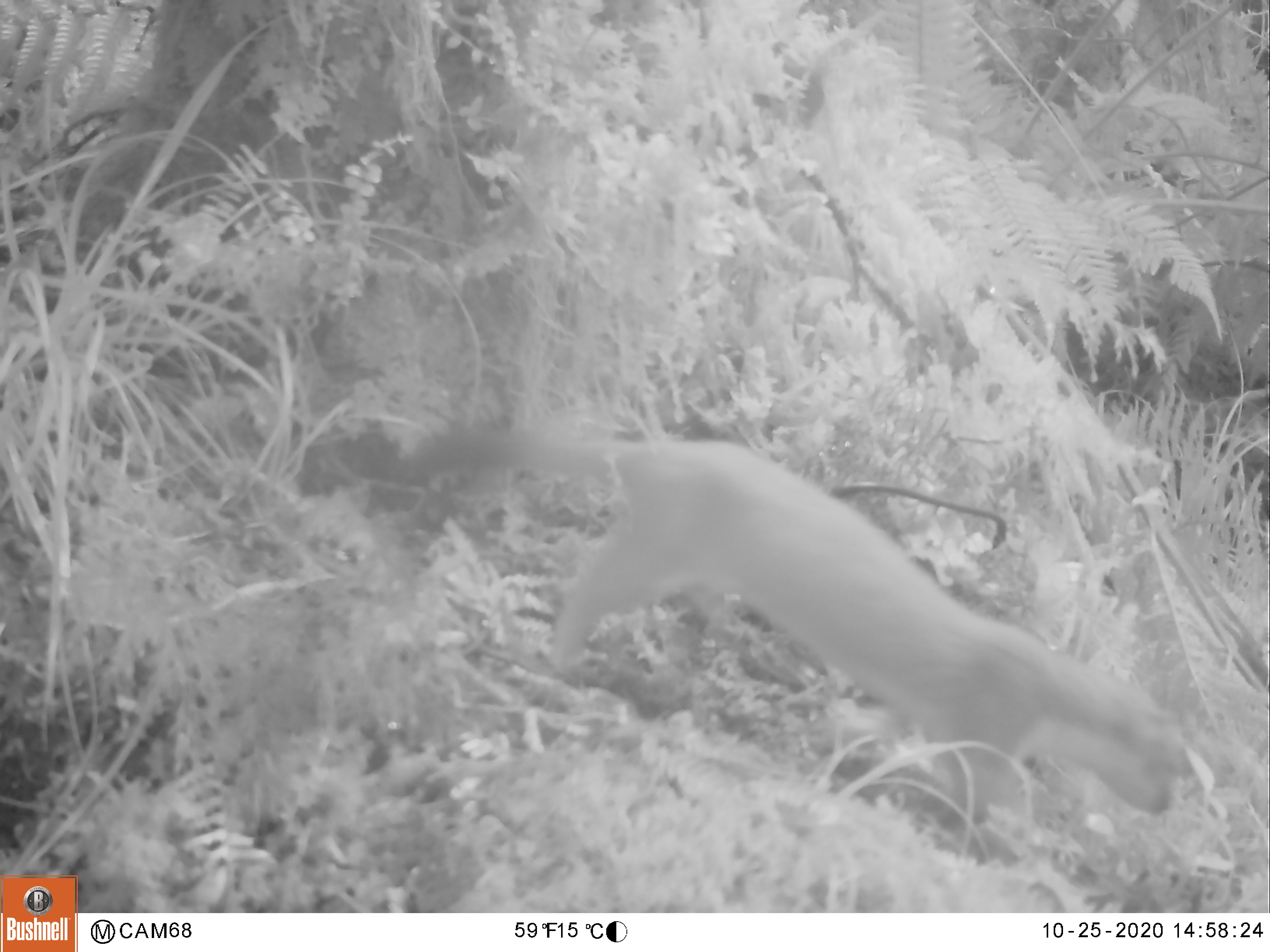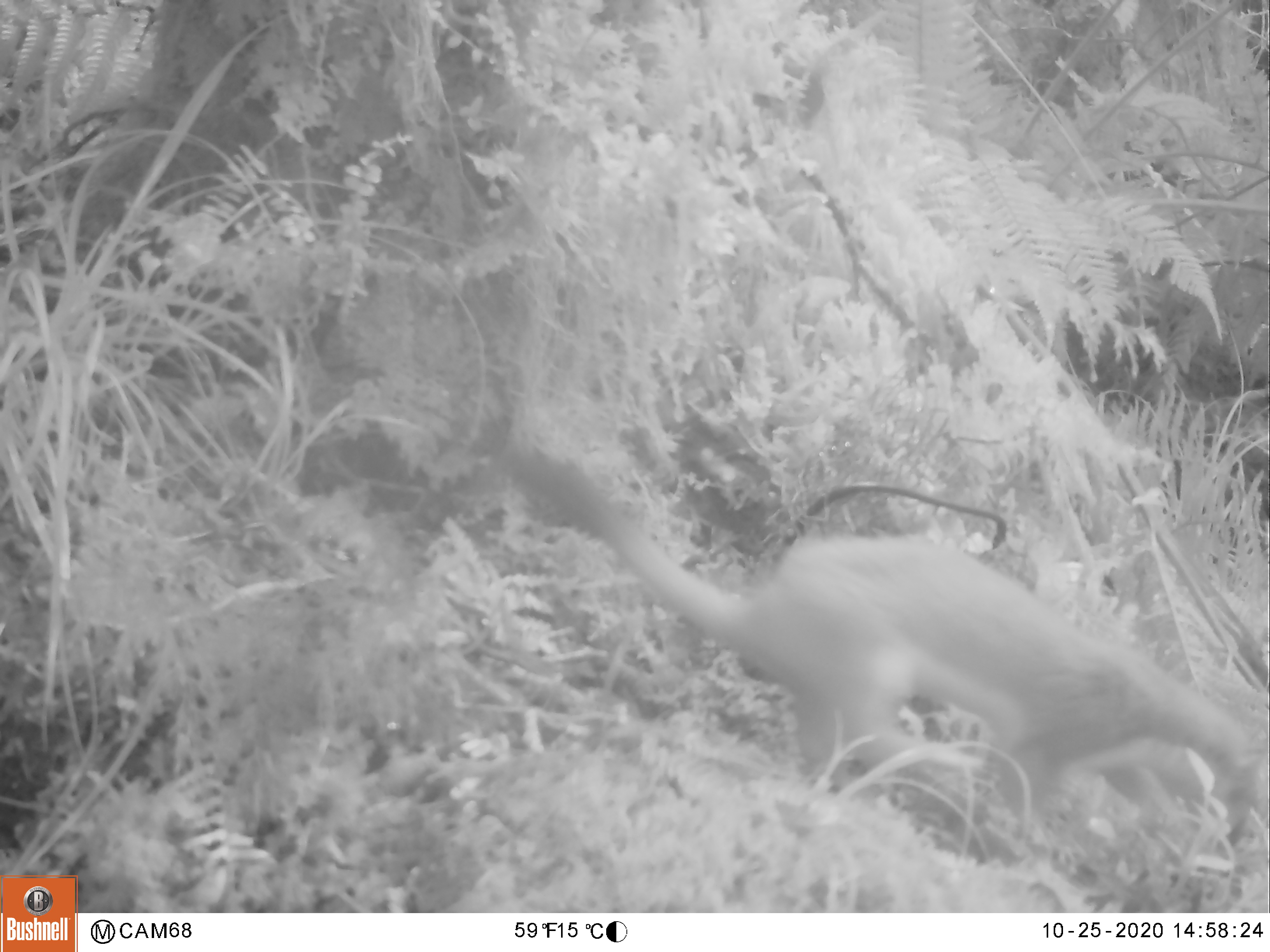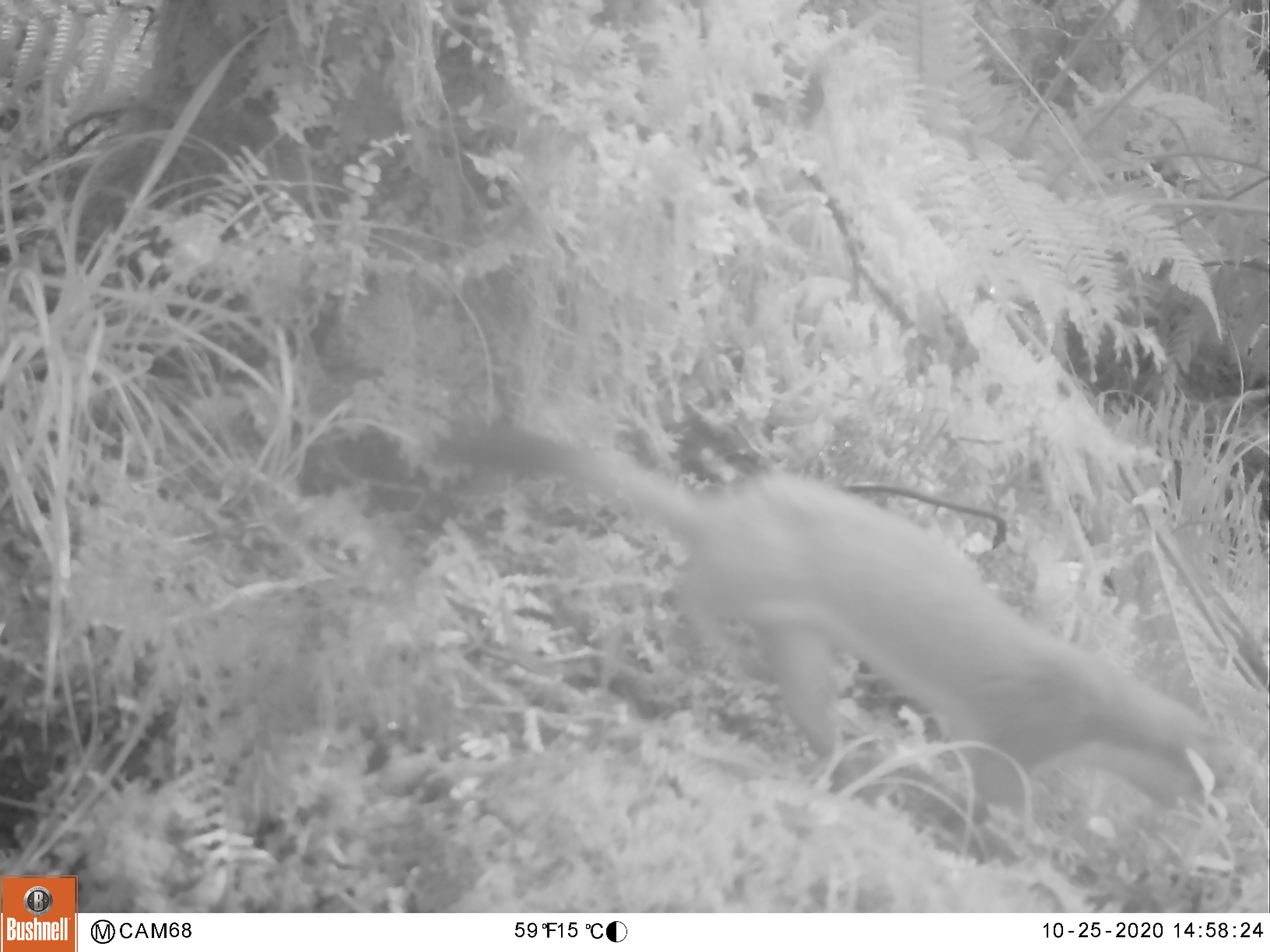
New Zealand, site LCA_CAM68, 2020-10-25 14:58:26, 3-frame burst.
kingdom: Animalia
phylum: Chordata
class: Mammalia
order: Carnivora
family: Mustelidae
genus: Mustela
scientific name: Mustela erminea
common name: stoat